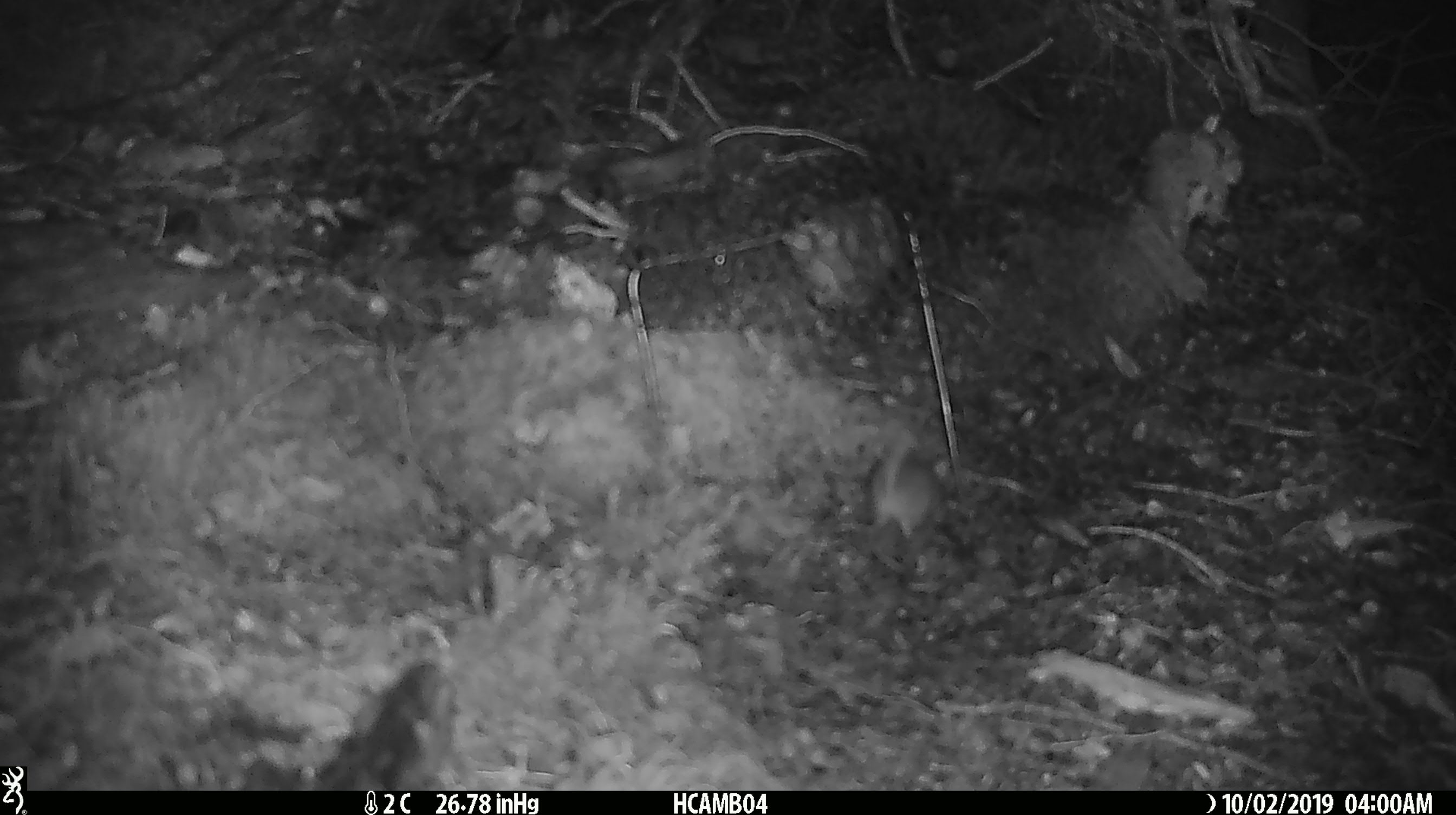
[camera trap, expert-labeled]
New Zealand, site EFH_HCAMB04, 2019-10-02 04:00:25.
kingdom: Animalia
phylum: Chordata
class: Mammalia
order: Rodentia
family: Muridae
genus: Mus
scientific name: Mus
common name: mouse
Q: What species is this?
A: Mouse (Mus).